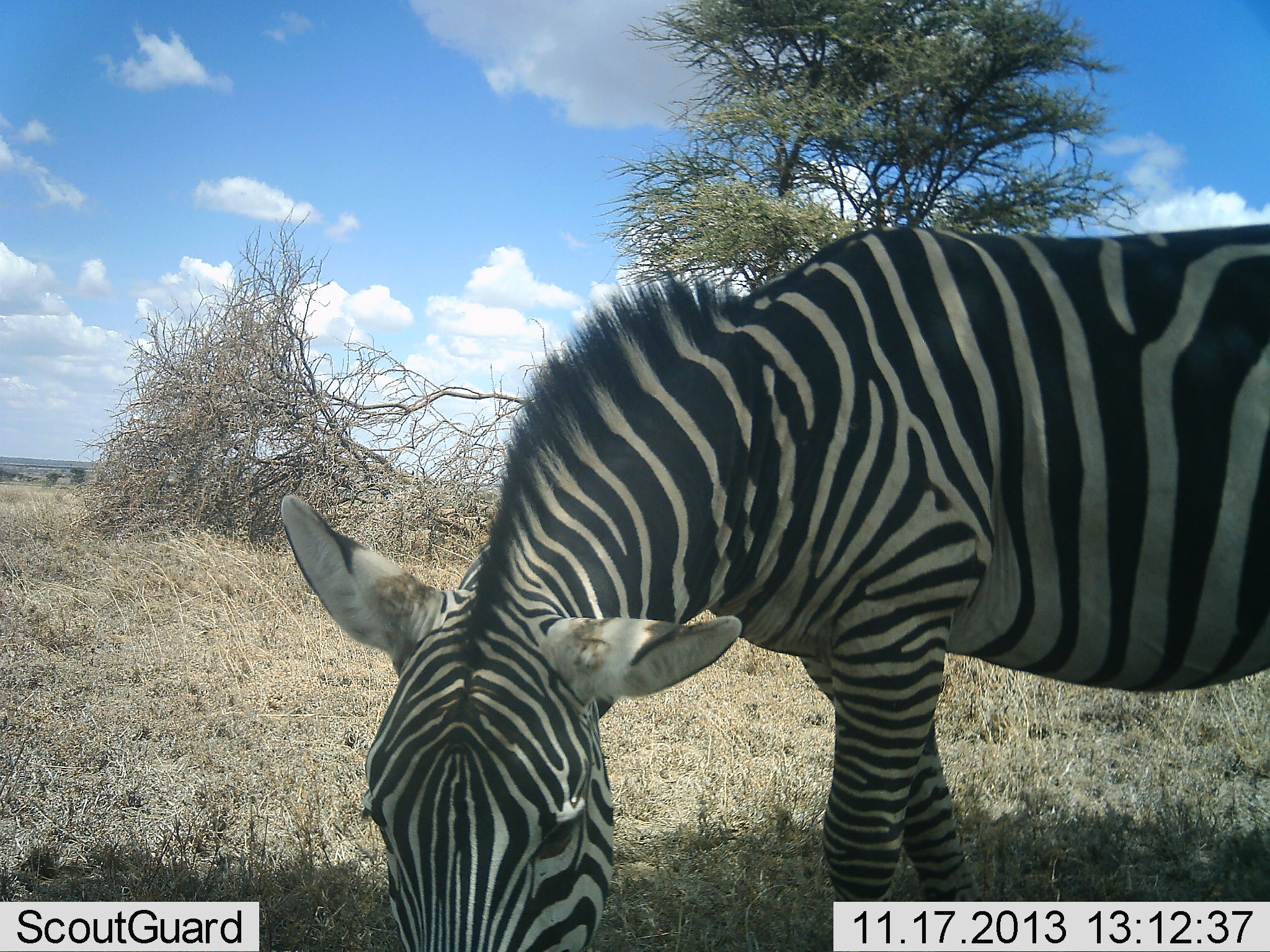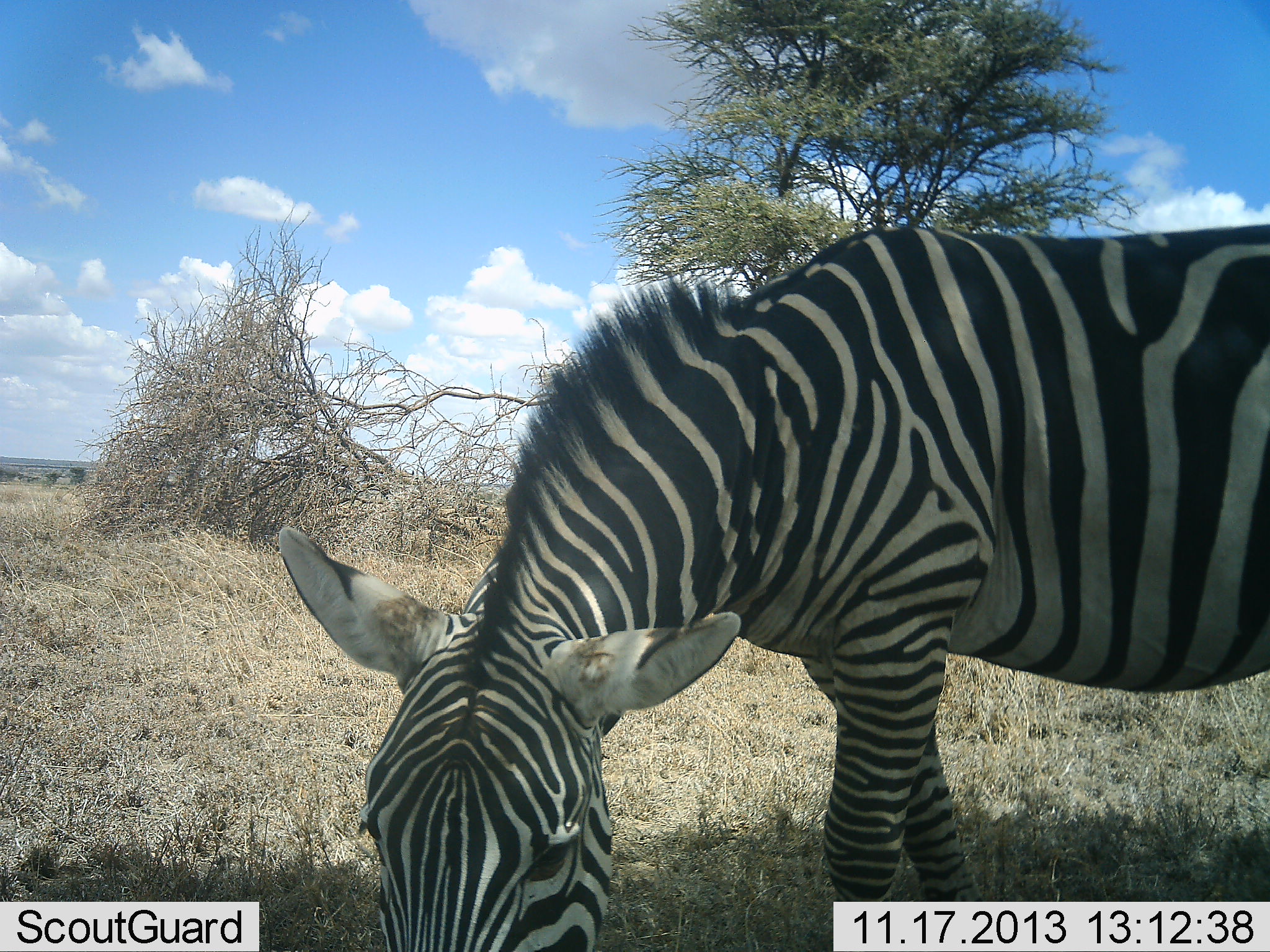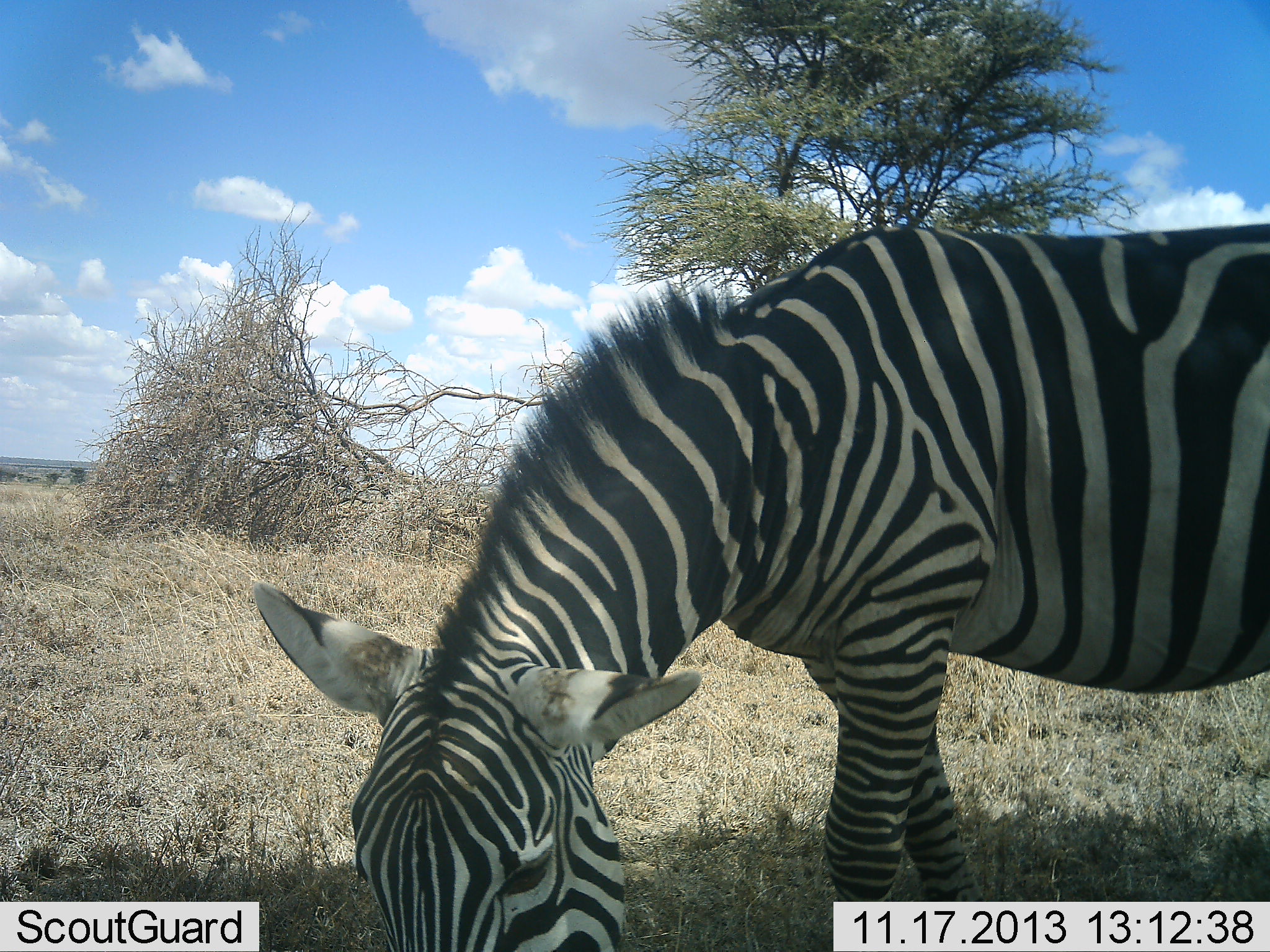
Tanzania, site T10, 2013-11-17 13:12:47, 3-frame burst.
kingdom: Animalia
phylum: Chordata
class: Mammalia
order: Perissodactyla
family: Equidae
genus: Equus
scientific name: Equus quagga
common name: plains zebra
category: zebra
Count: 1.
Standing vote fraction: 25%.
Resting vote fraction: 0%.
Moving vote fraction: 5%.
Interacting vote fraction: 0%.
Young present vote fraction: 0%.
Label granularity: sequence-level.